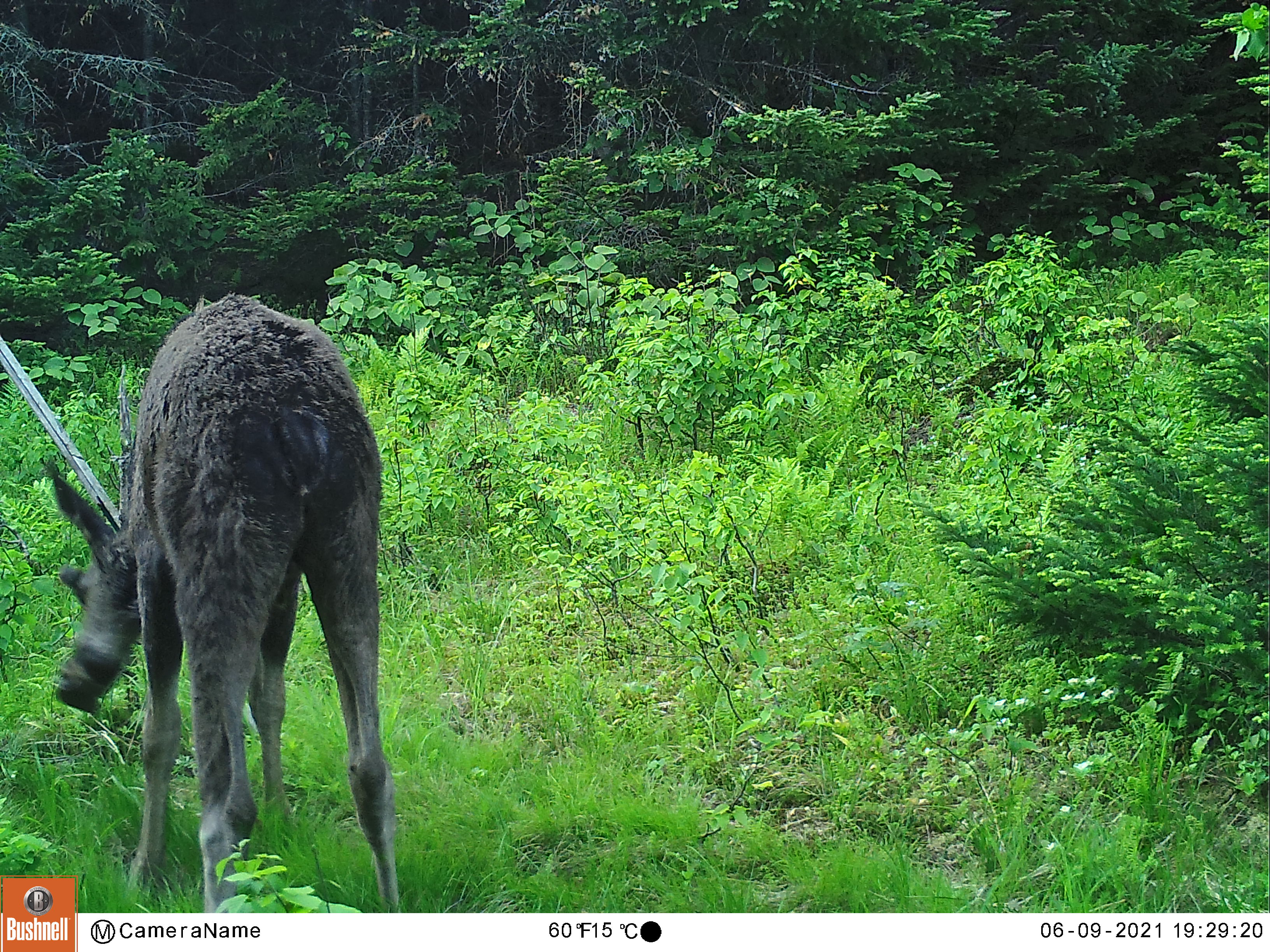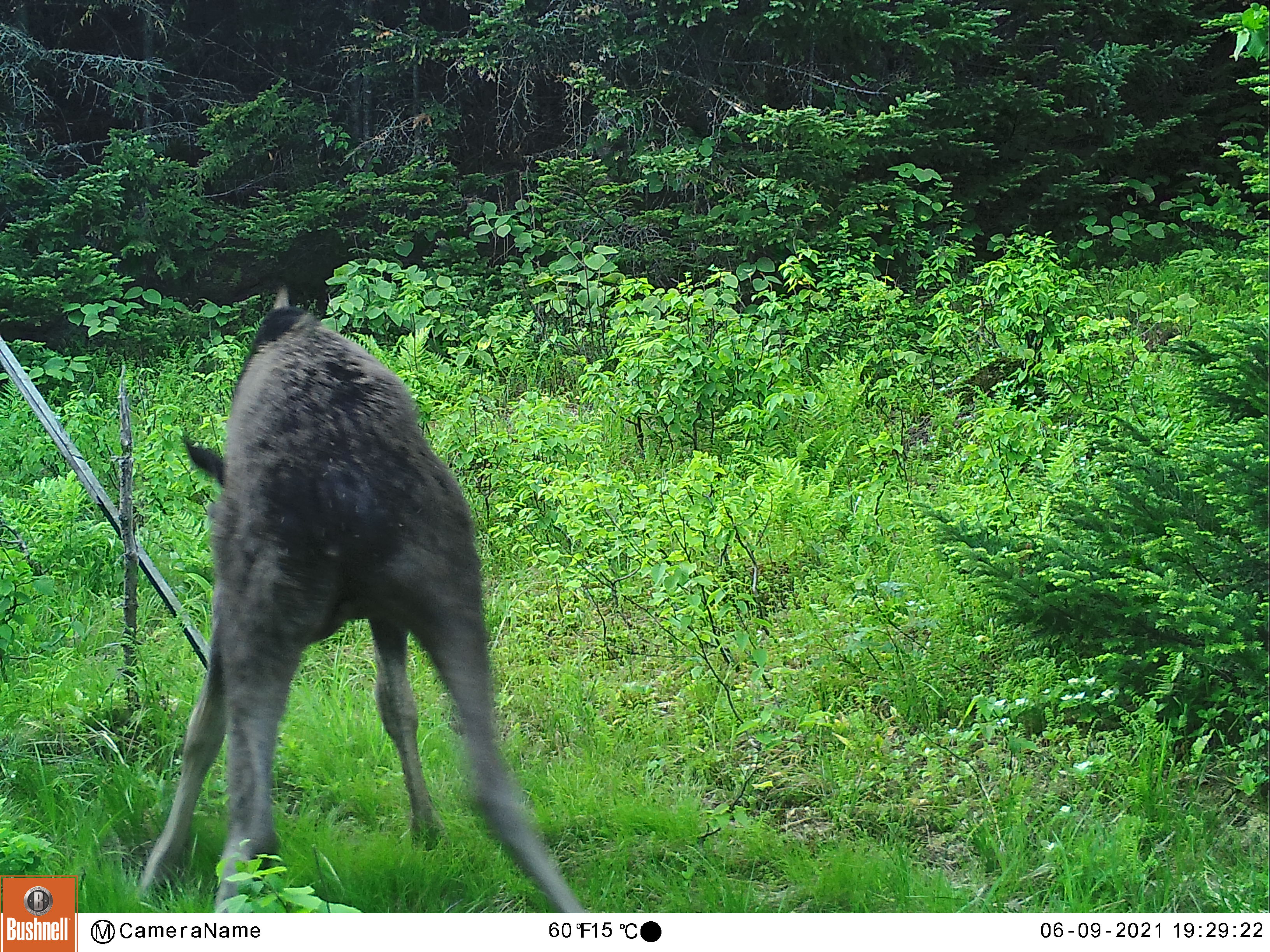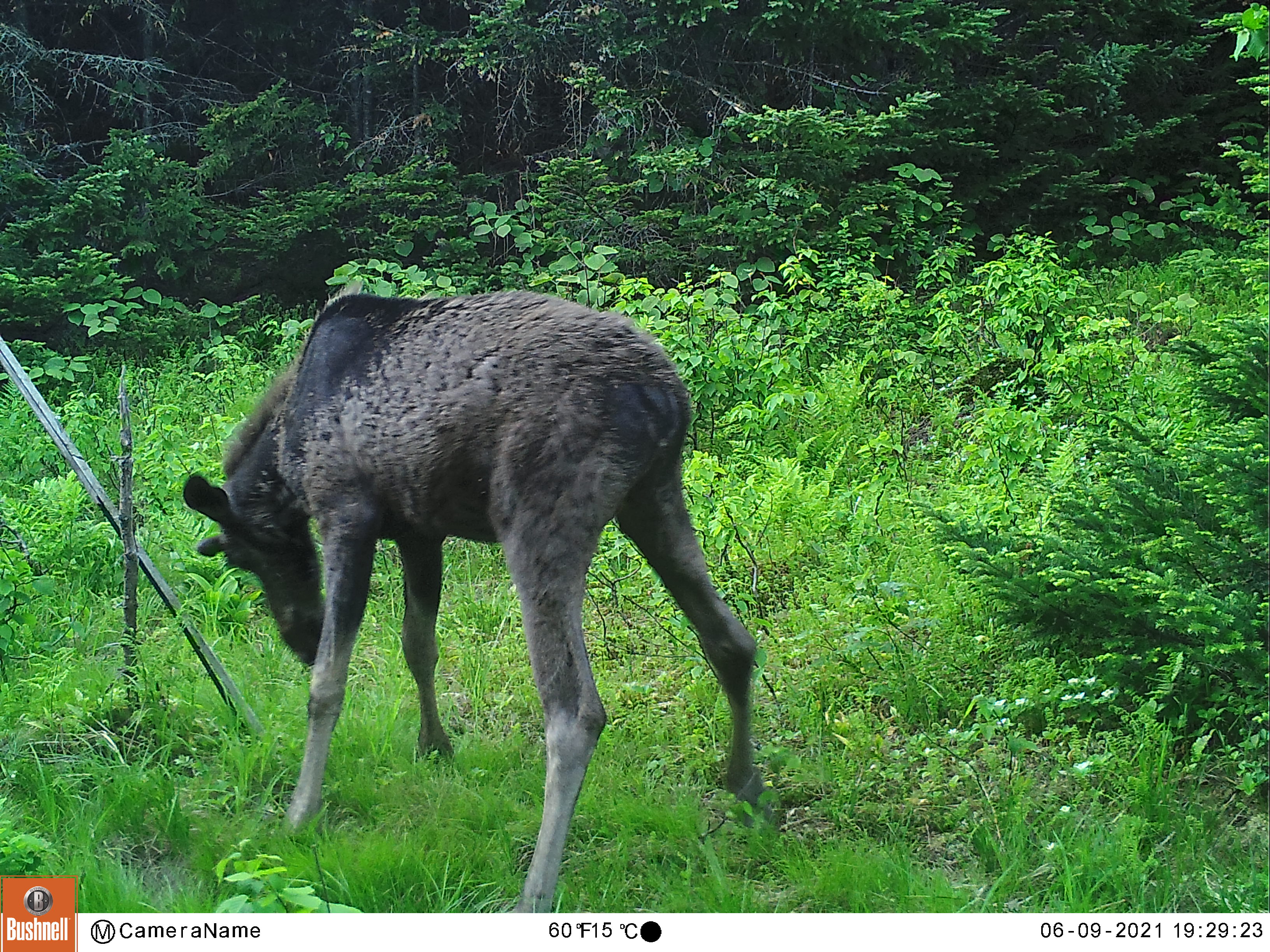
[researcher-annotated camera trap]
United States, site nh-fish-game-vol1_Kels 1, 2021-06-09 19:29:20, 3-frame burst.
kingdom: Animalia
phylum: Chordata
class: Mammalia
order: Artiodactyla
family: Cervidae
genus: Alces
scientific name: Alces alces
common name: moose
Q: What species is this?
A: Moose (Alces alces).